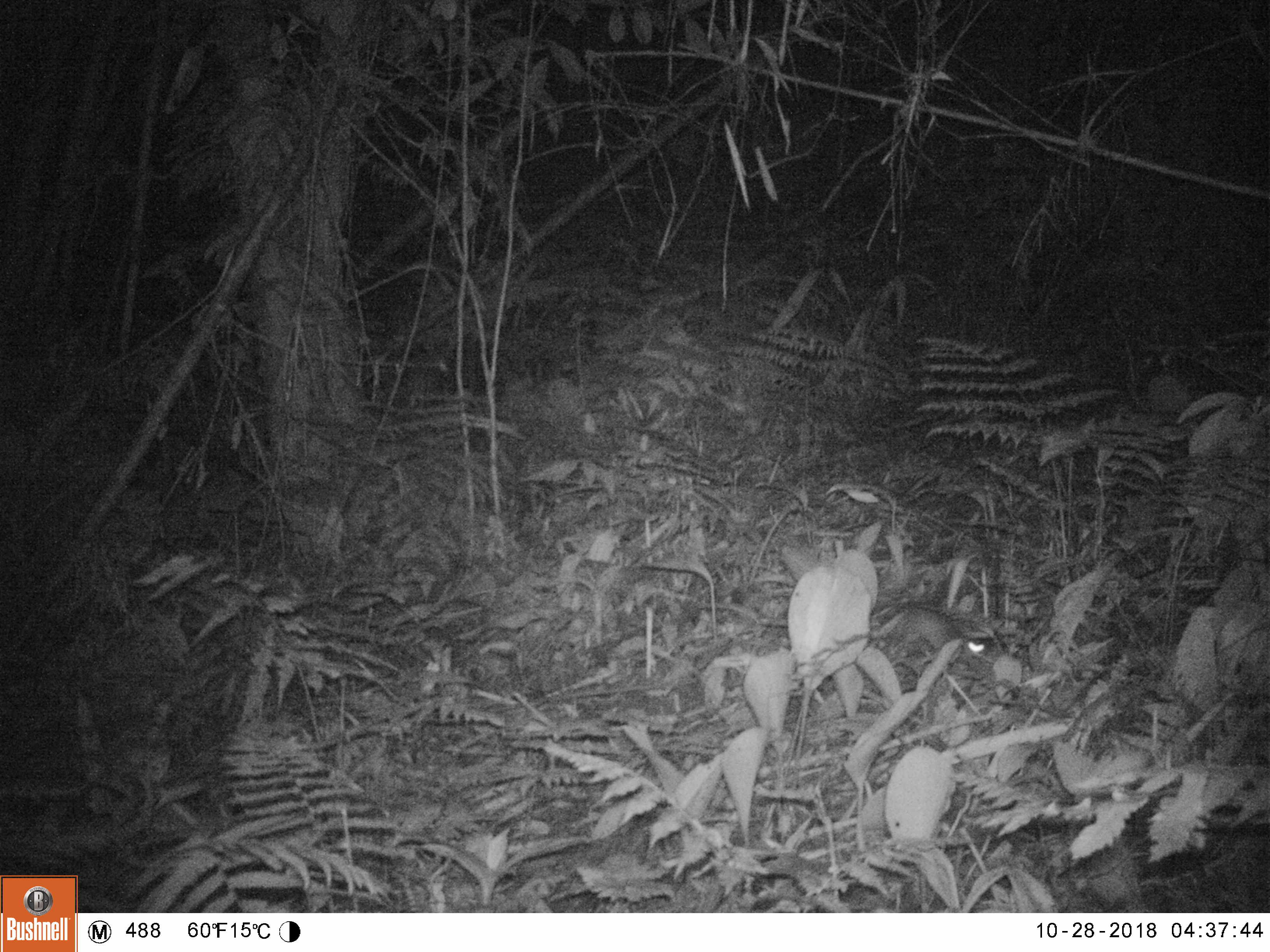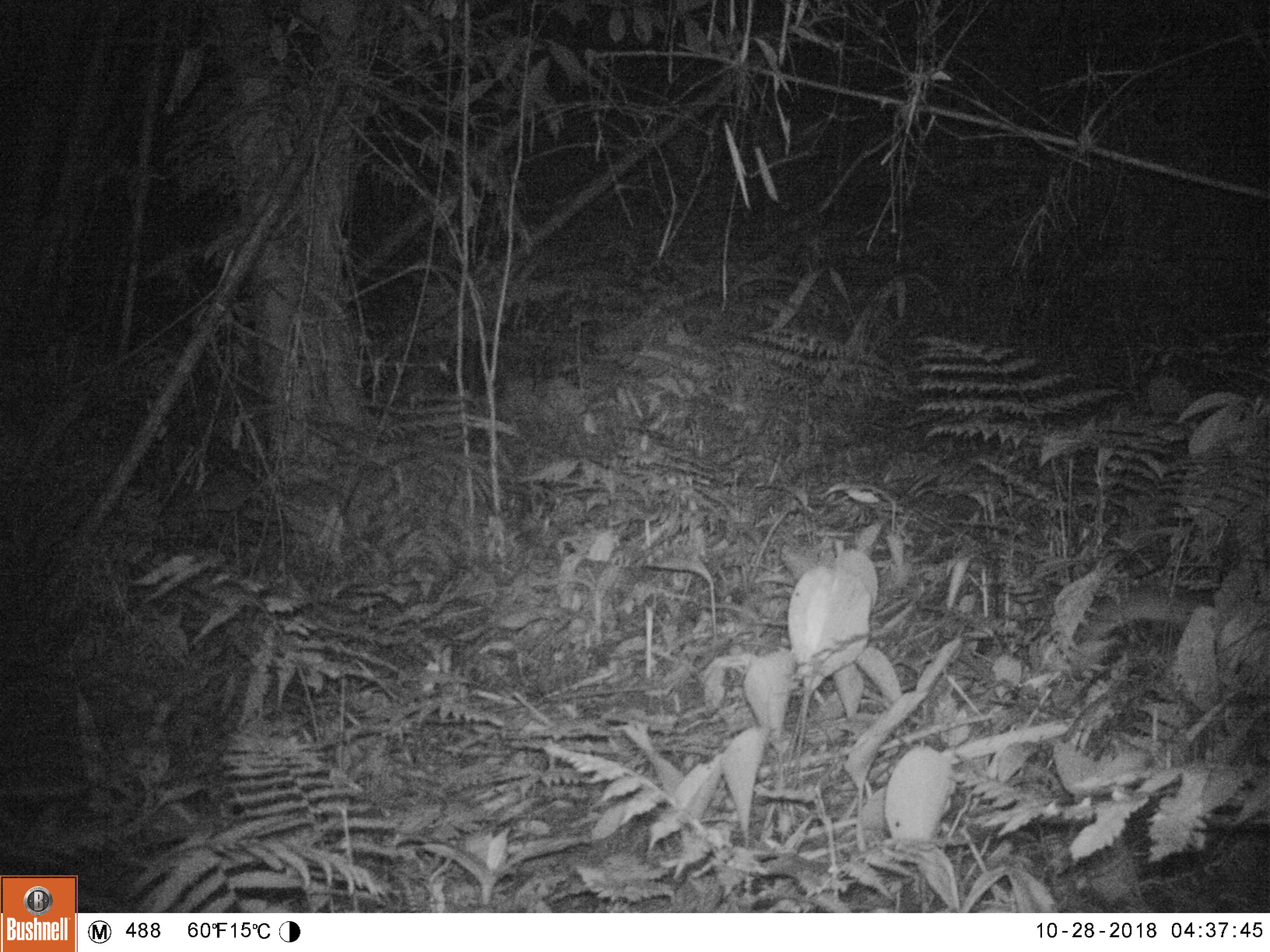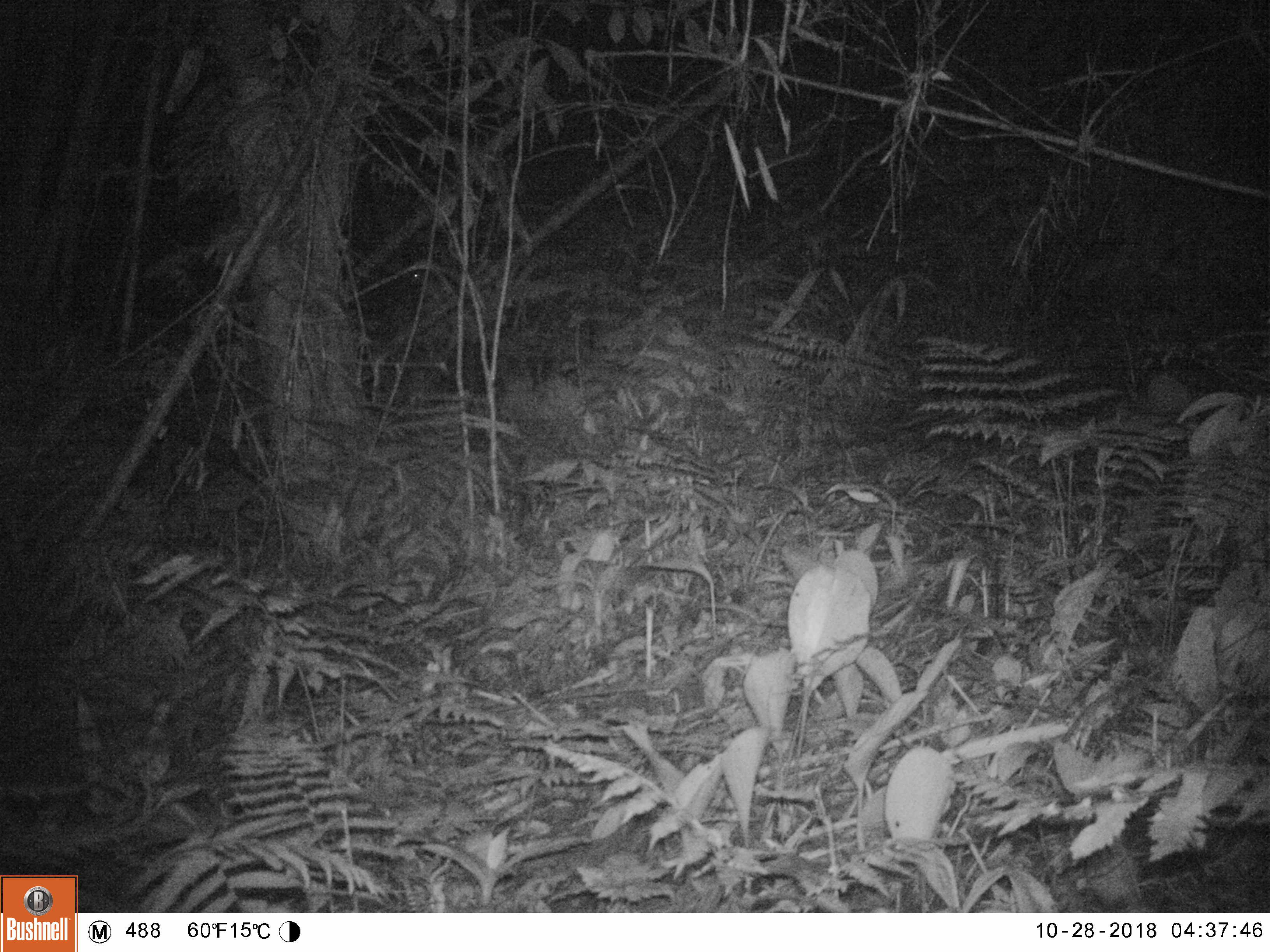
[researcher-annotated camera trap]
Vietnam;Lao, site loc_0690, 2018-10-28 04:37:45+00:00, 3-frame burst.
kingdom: Animalia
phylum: Chordata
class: Mammalia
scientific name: Mammalia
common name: mammal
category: unidentified small mammal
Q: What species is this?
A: Unidentified small mammal (mammal) (Mammalia).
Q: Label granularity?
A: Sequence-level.